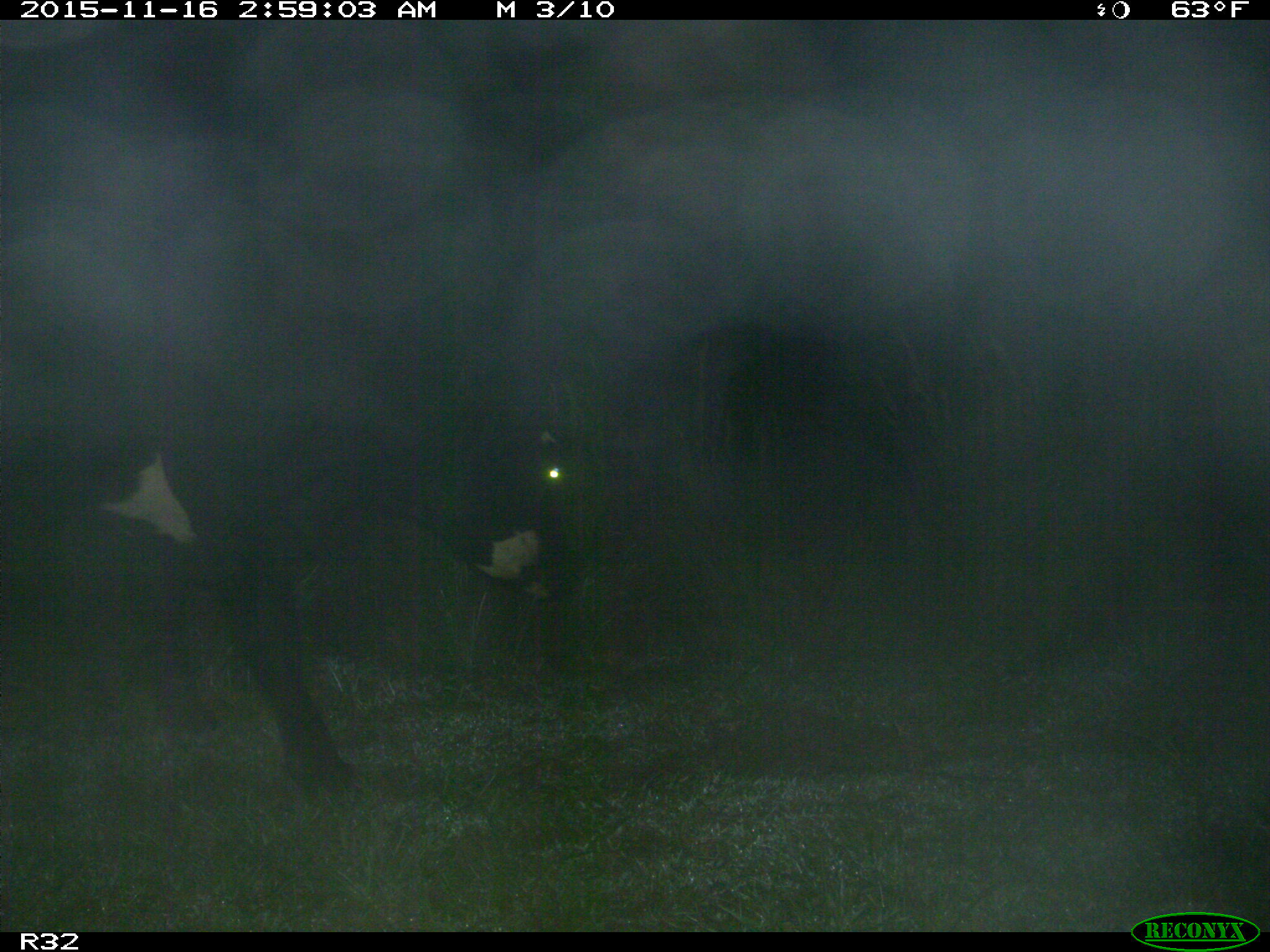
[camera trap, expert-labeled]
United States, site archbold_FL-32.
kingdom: Animalia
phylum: Chordata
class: Mammalia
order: Artiodactyla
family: Bovidae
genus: Bos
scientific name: Bos taurus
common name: domestic cow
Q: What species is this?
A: Bos taurus (domestic cow).